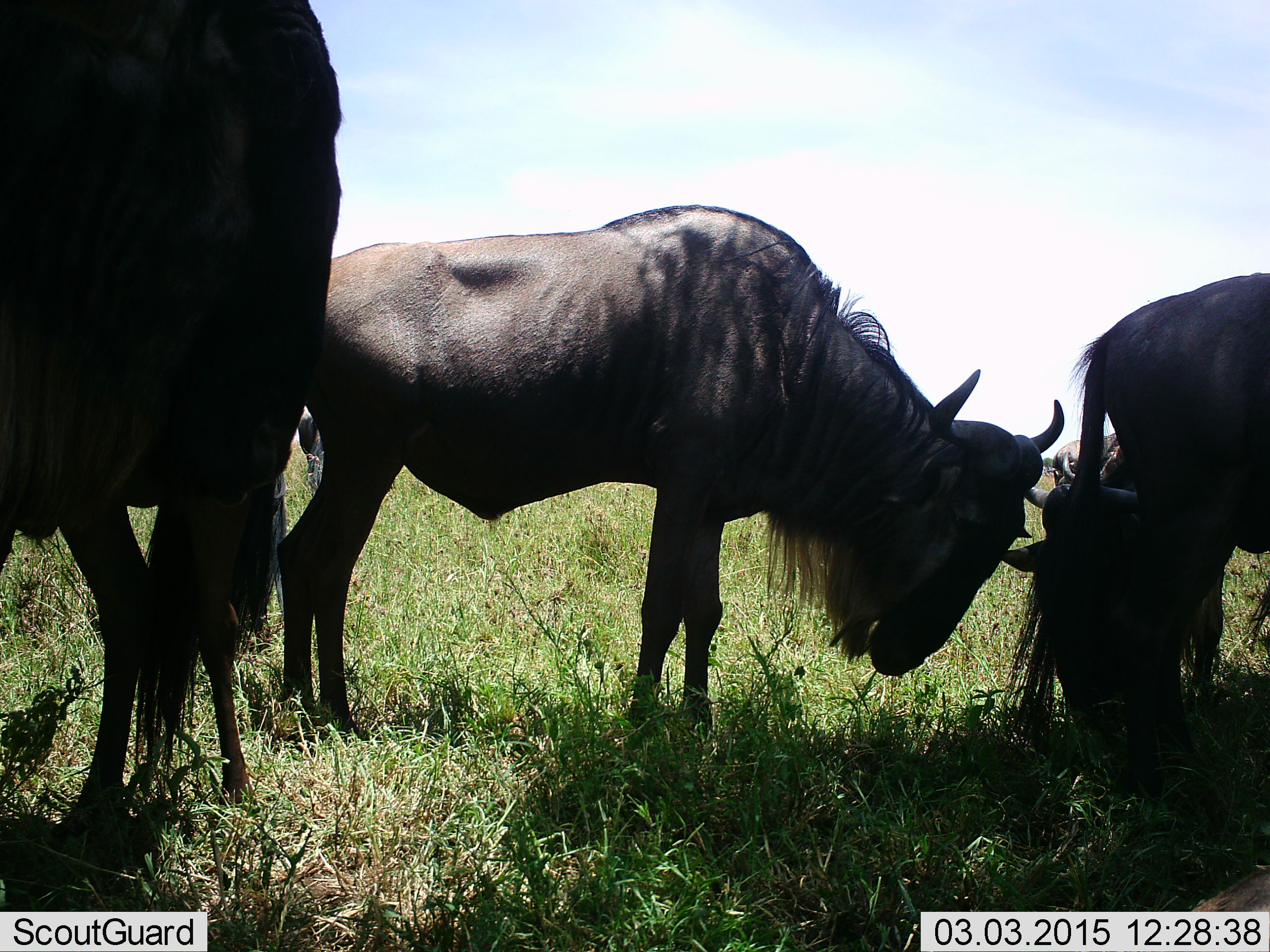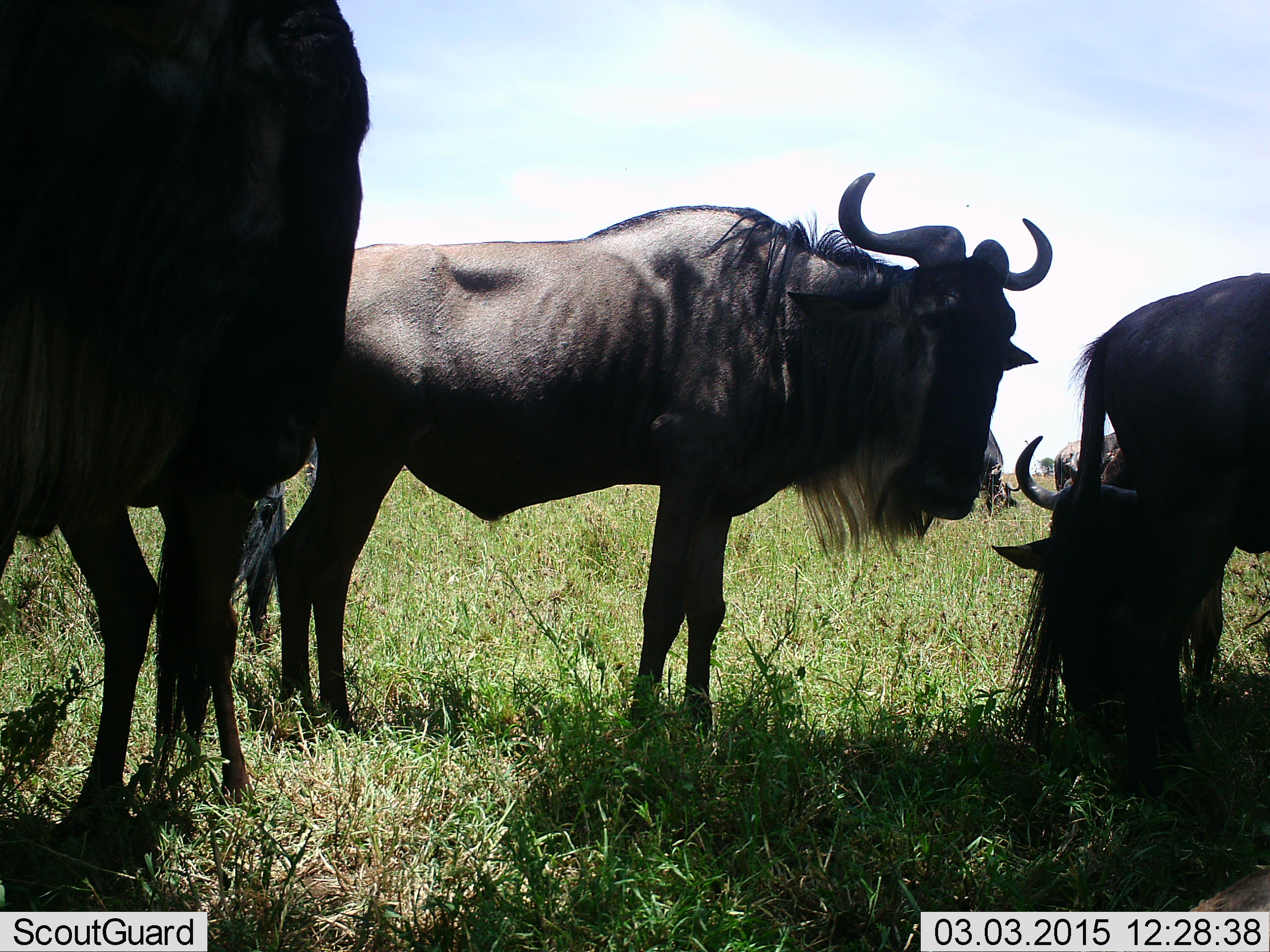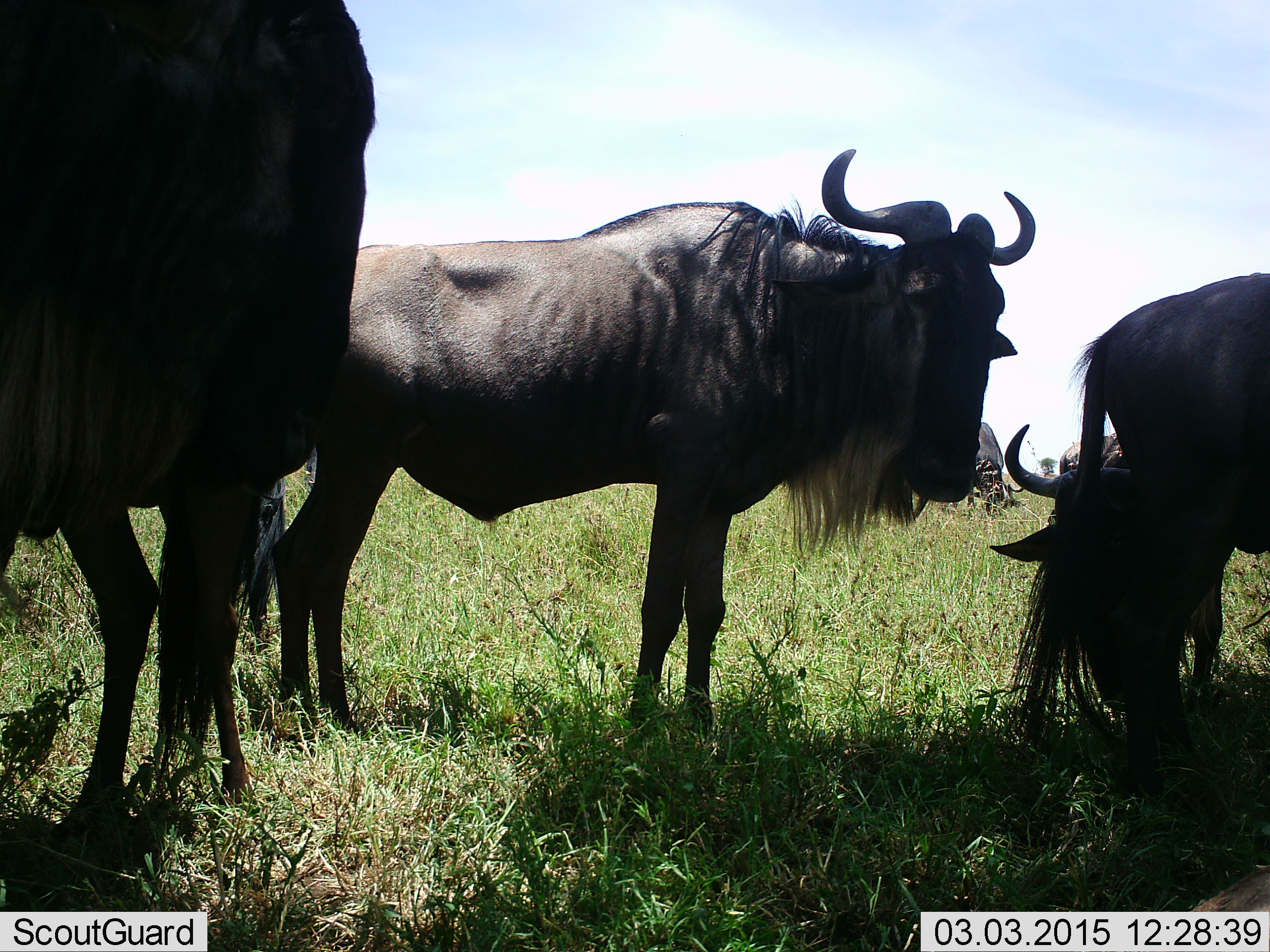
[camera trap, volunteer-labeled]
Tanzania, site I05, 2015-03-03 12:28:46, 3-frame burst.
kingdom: Animalia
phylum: Chordata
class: Mammalia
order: Artiodactyla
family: Bovidae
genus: Connochaetes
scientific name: Connochaetes taurinus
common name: blue wildebeest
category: wildebeest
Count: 6.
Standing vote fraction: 82%.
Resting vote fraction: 9%.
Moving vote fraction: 18%.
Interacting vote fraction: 9%.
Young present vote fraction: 0%.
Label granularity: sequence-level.